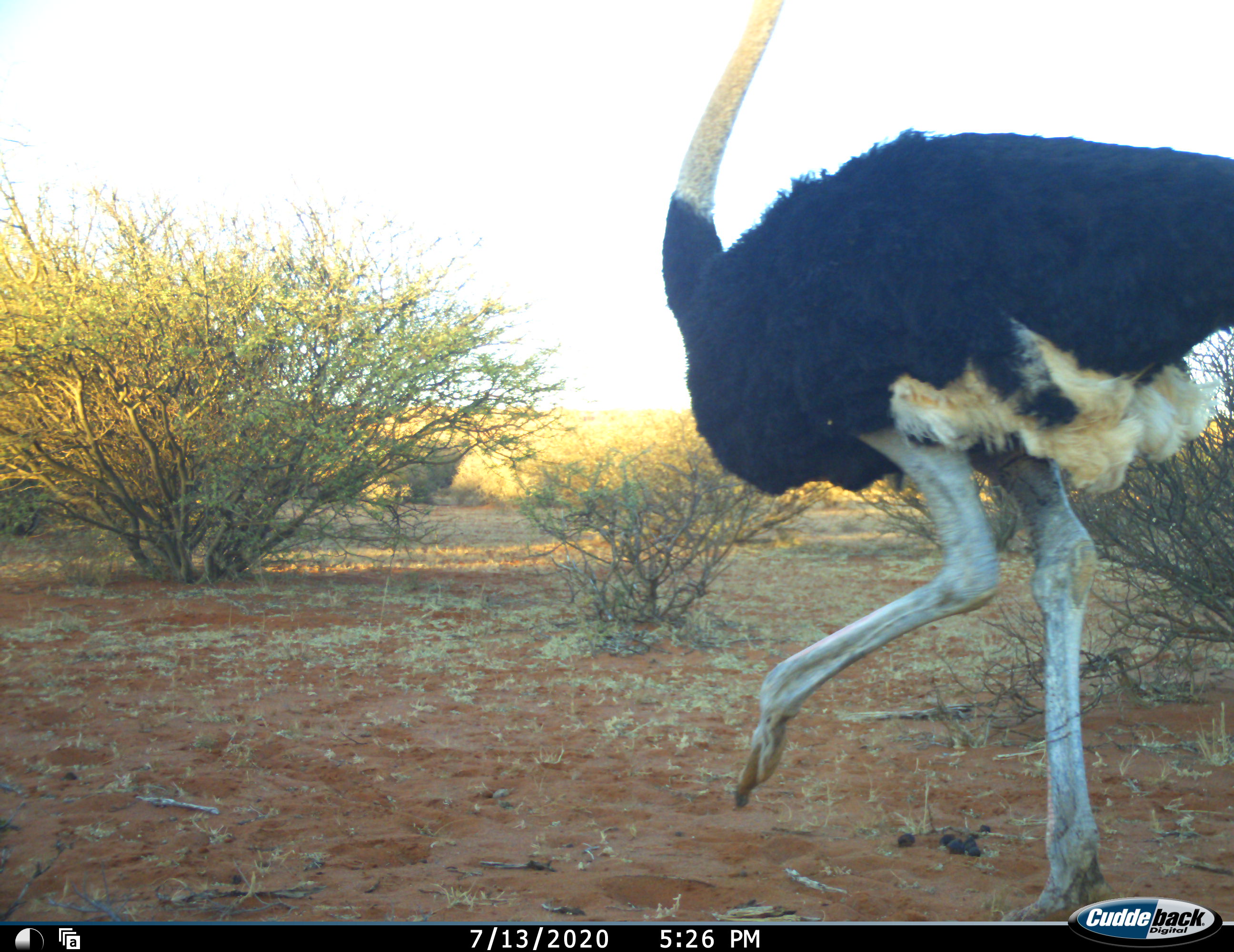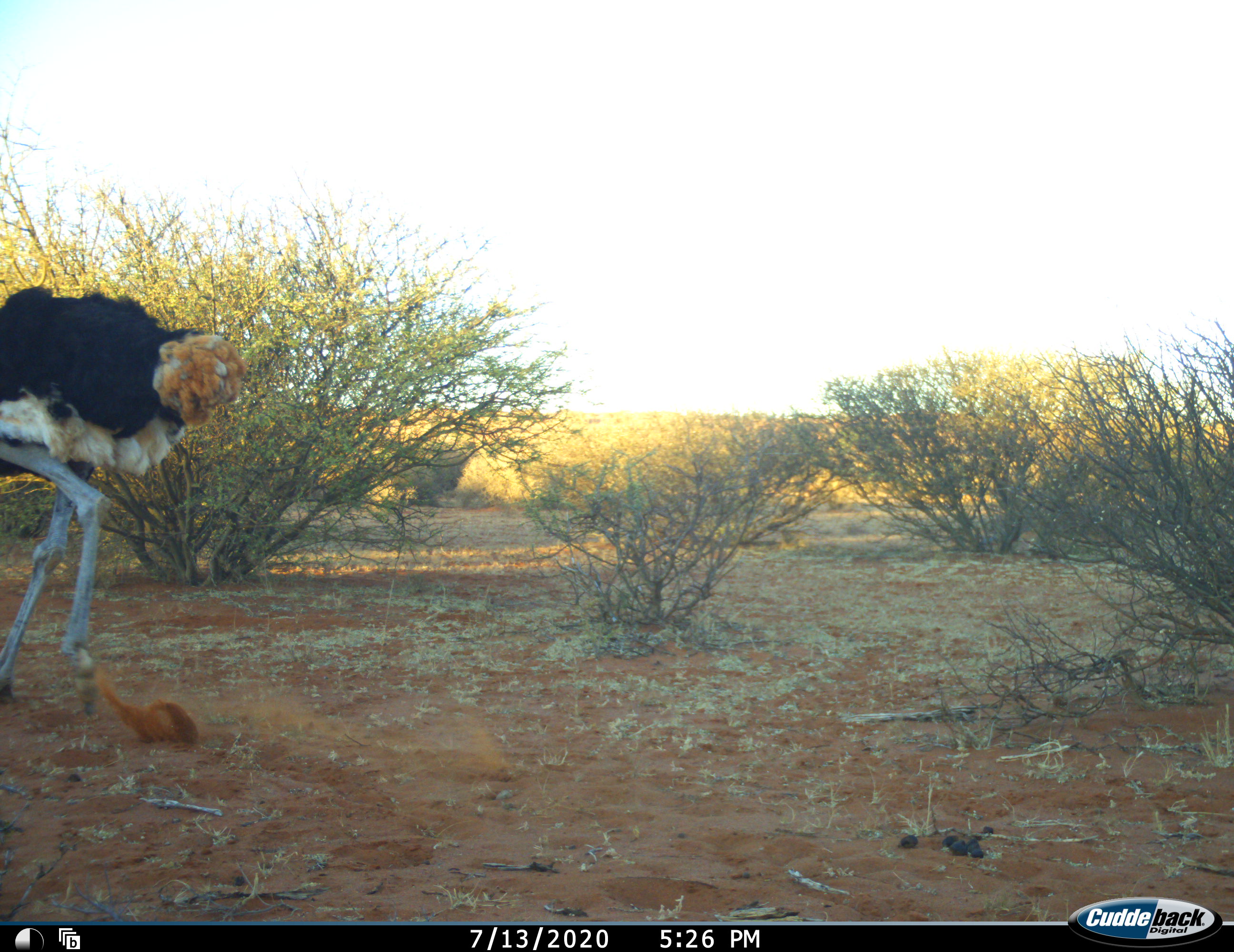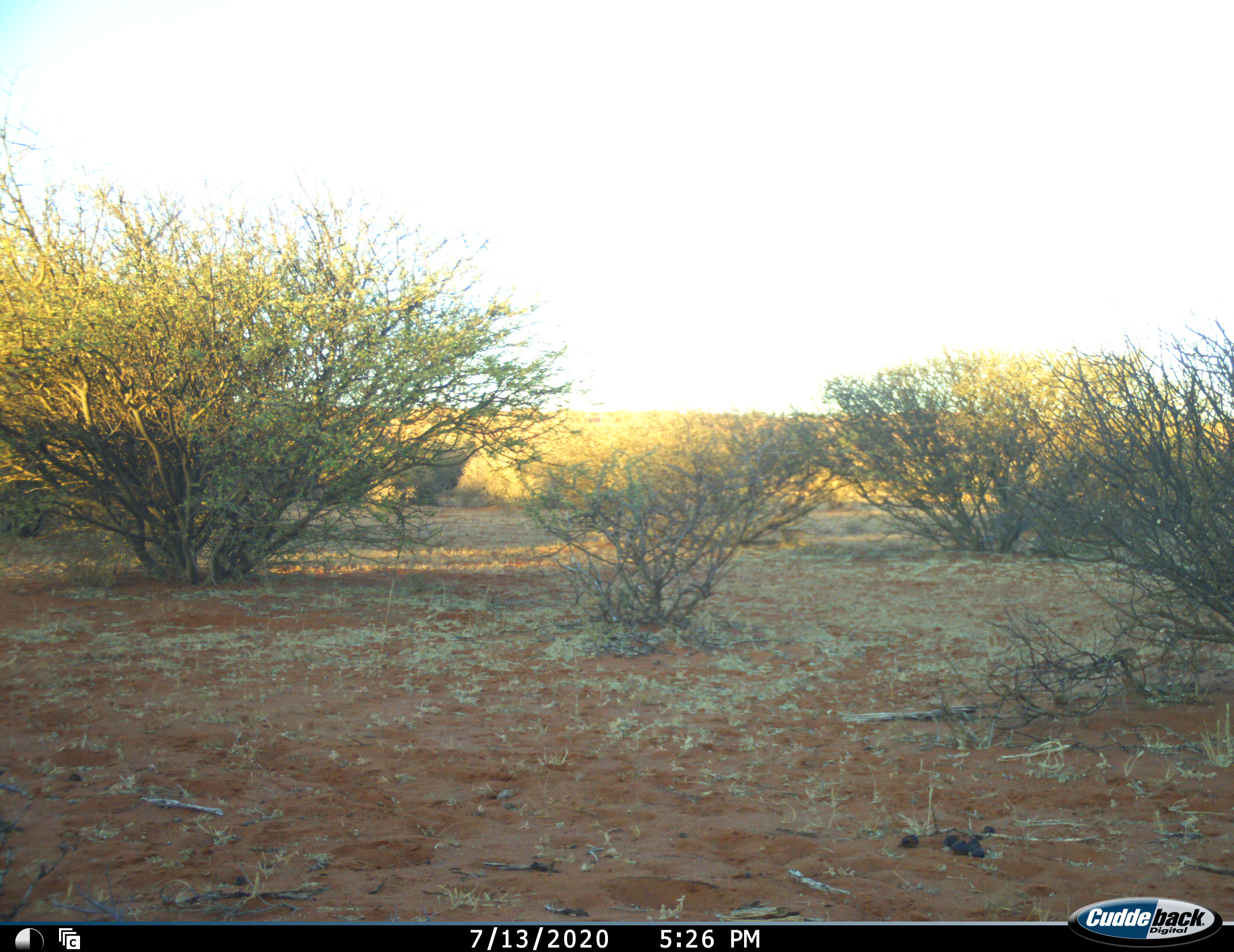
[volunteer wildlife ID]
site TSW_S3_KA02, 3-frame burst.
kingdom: Animalia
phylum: Chordata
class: Aves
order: Struthioniformes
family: Struthionidae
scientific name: Struthionidae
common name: ostrich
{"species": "ostrich (Struthionidae)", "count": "1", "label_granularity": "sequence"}